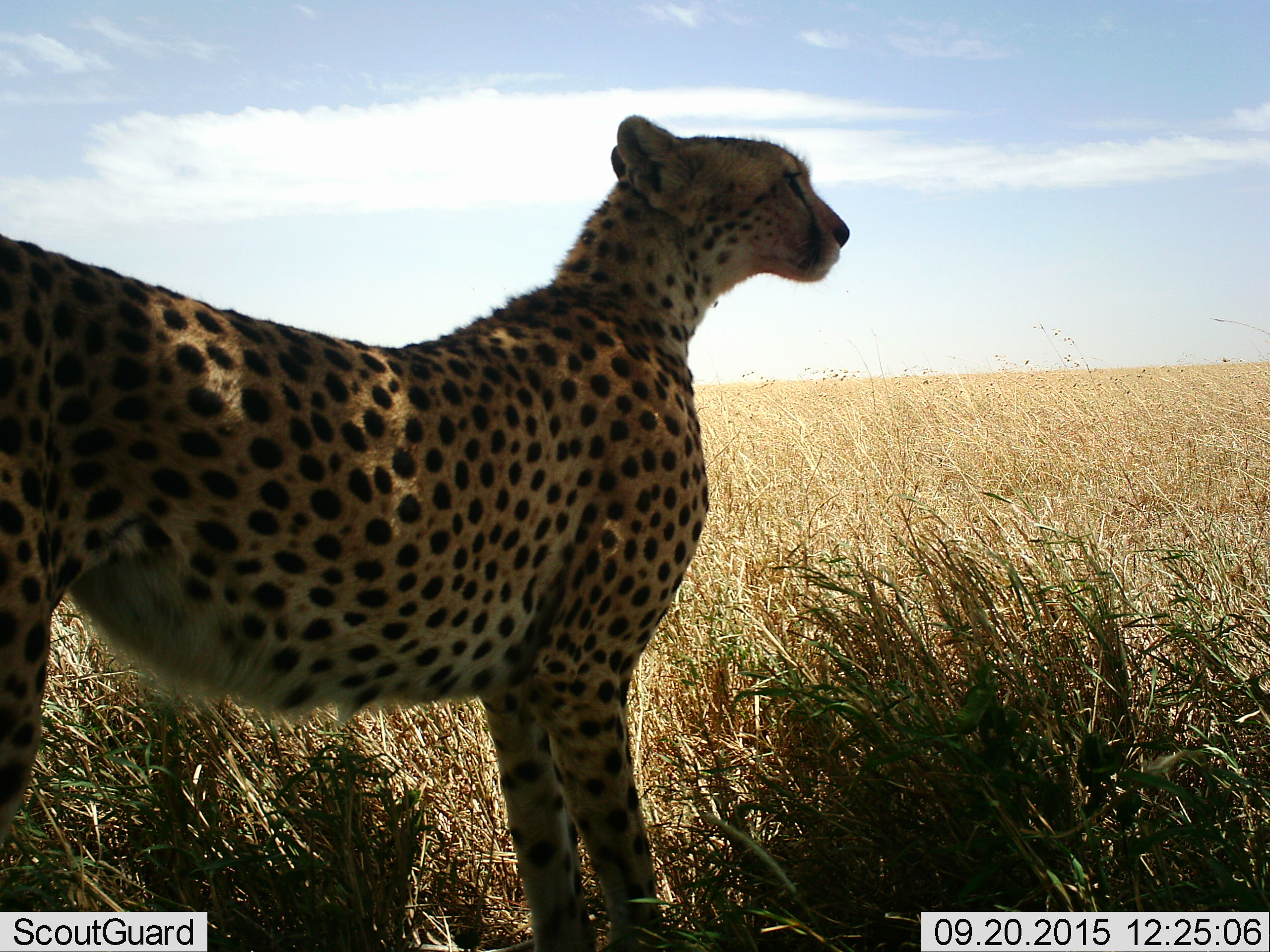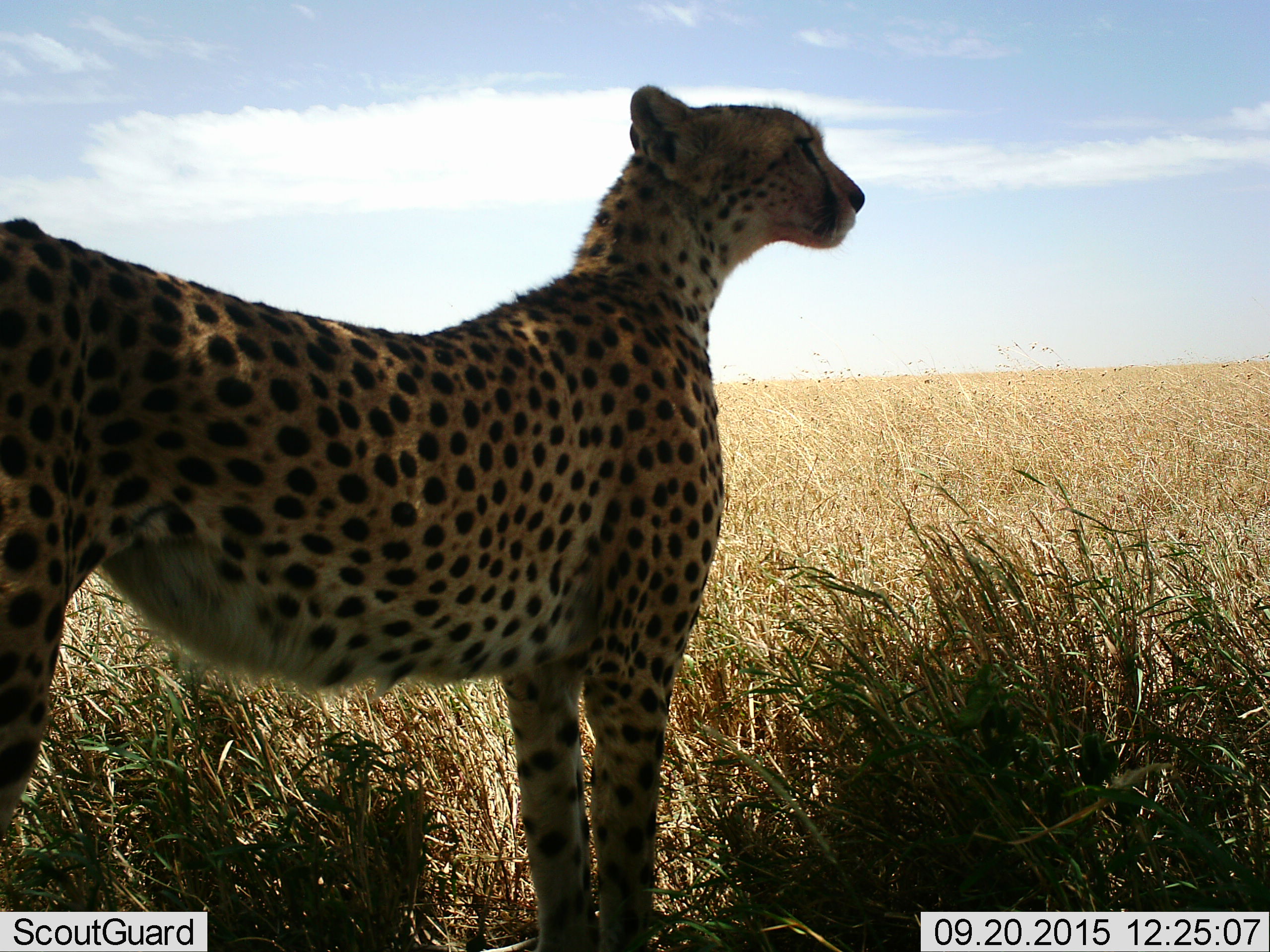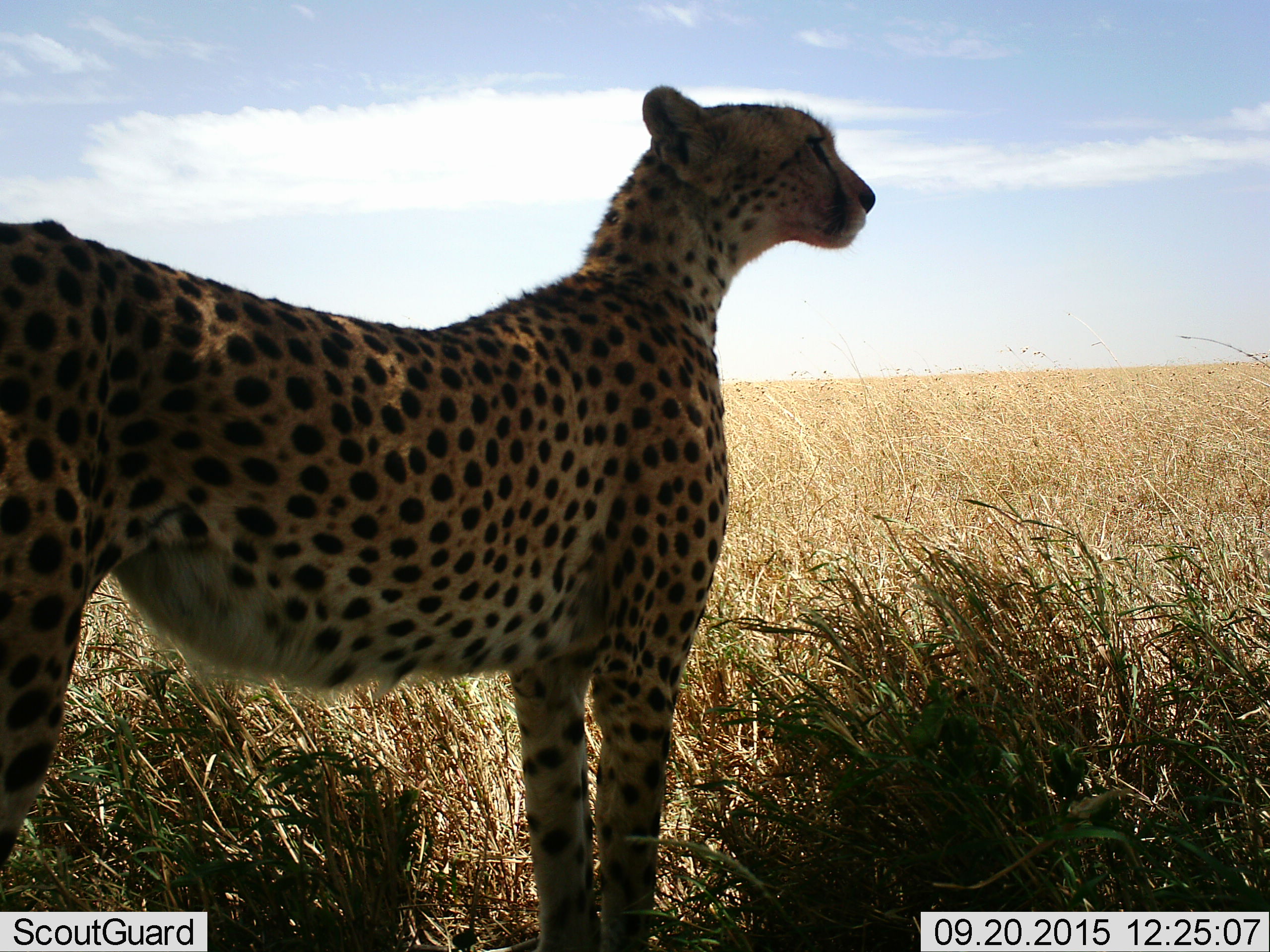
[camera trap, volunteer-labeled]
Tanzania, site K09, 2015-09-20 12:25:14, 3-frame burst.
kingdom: Animalia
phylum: Chordata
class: Mammalia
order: Carnivora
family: Felidae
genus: Acinonyx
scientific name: Acinonyx jubatus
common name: cheetah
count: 1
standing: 89%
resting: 0%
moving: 11%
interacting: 0%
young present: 0%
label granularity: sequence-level